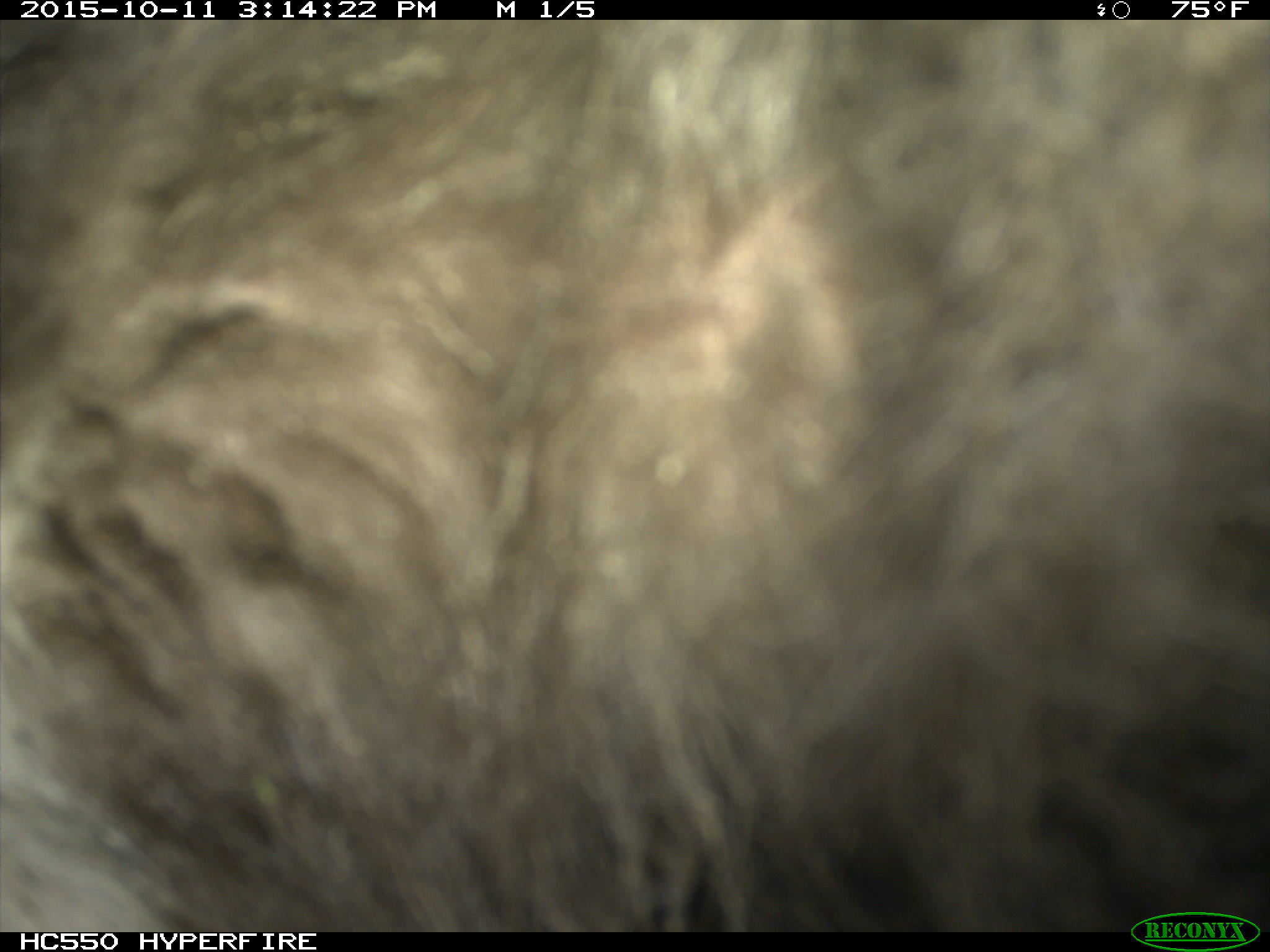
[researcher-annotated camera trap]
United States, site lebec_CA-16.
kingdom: Animalia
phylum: Chordata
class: Mammalia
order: Carnivora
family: Ursidae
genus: Ursus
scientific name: Ursus americanus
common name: american black bear